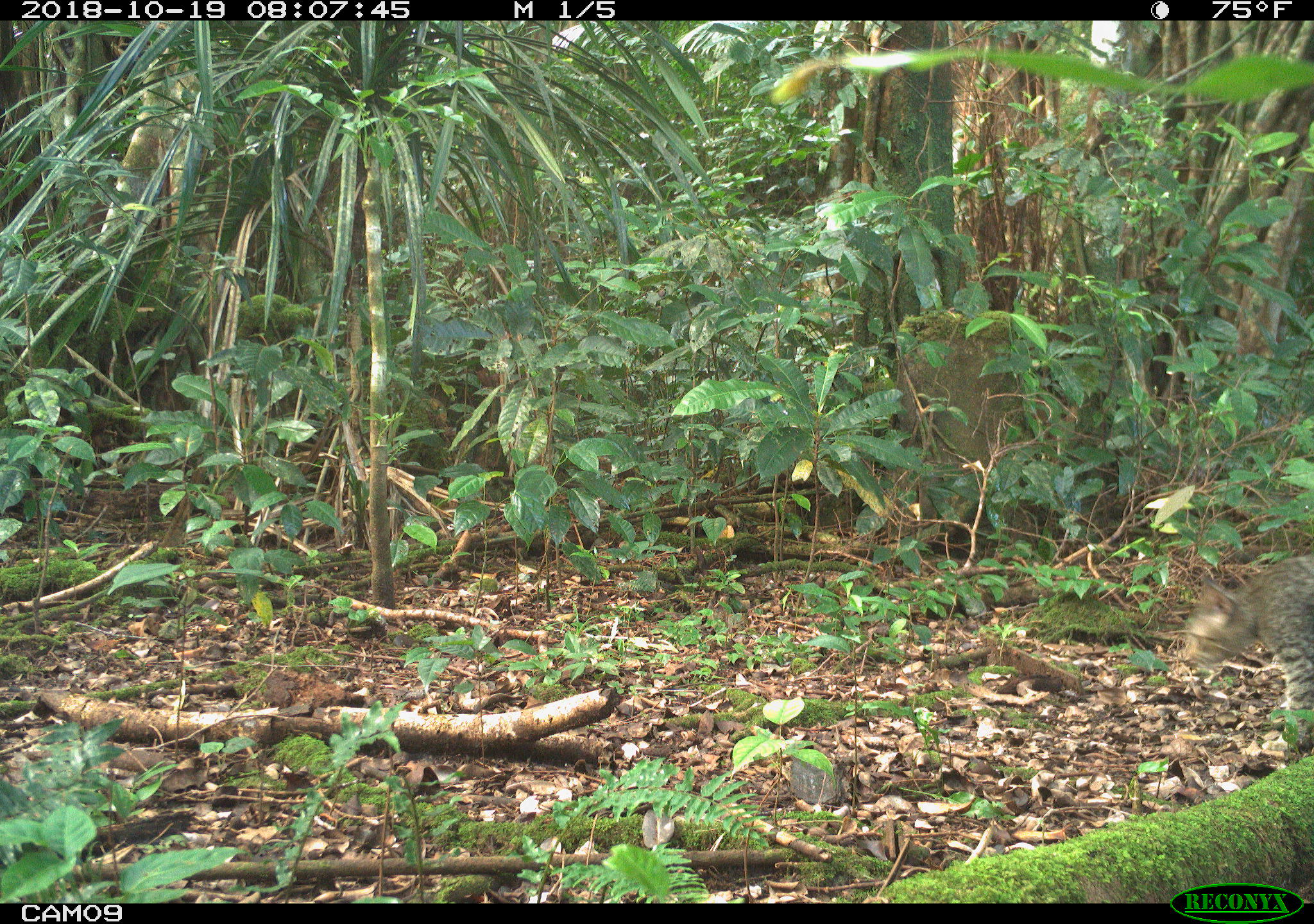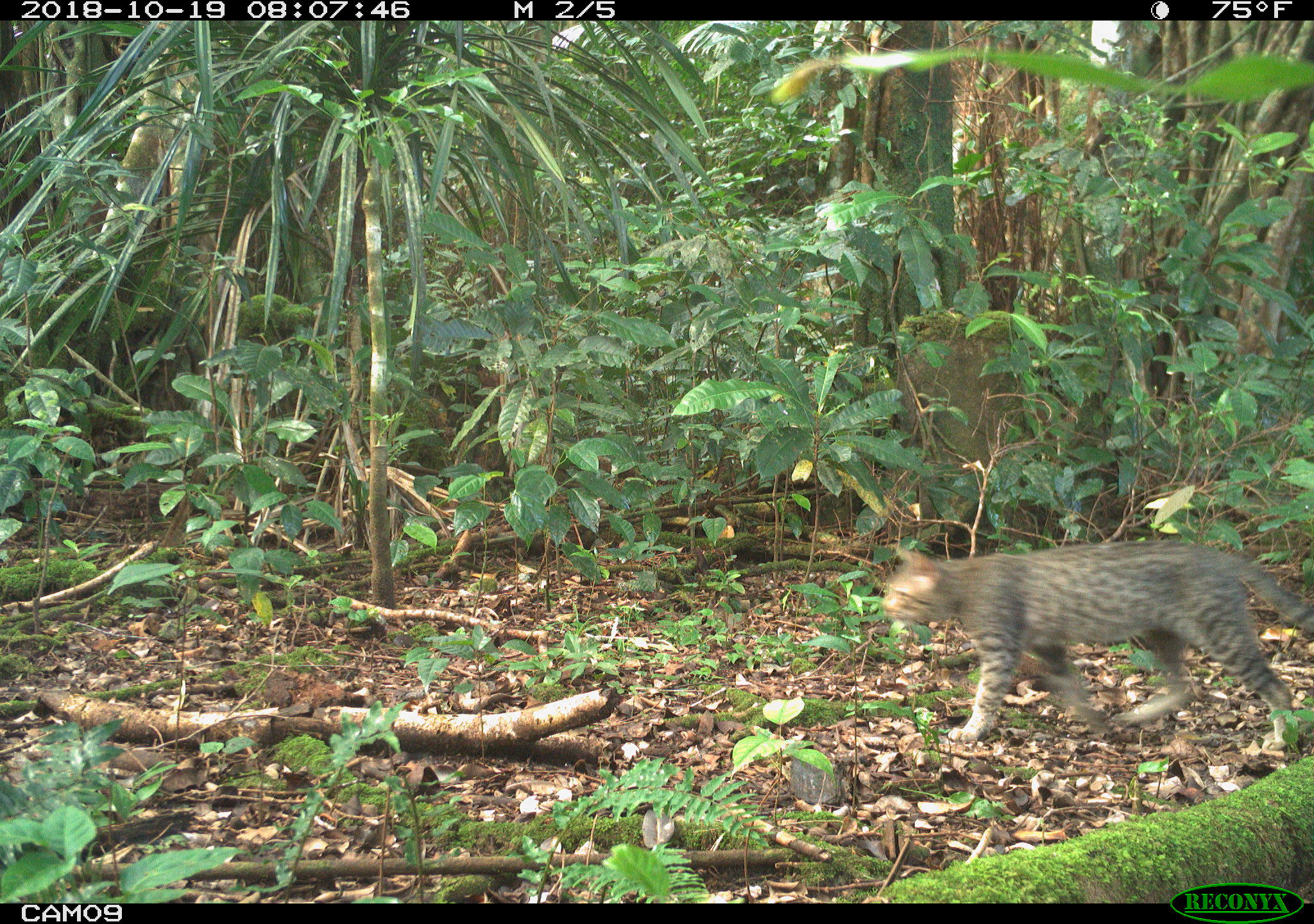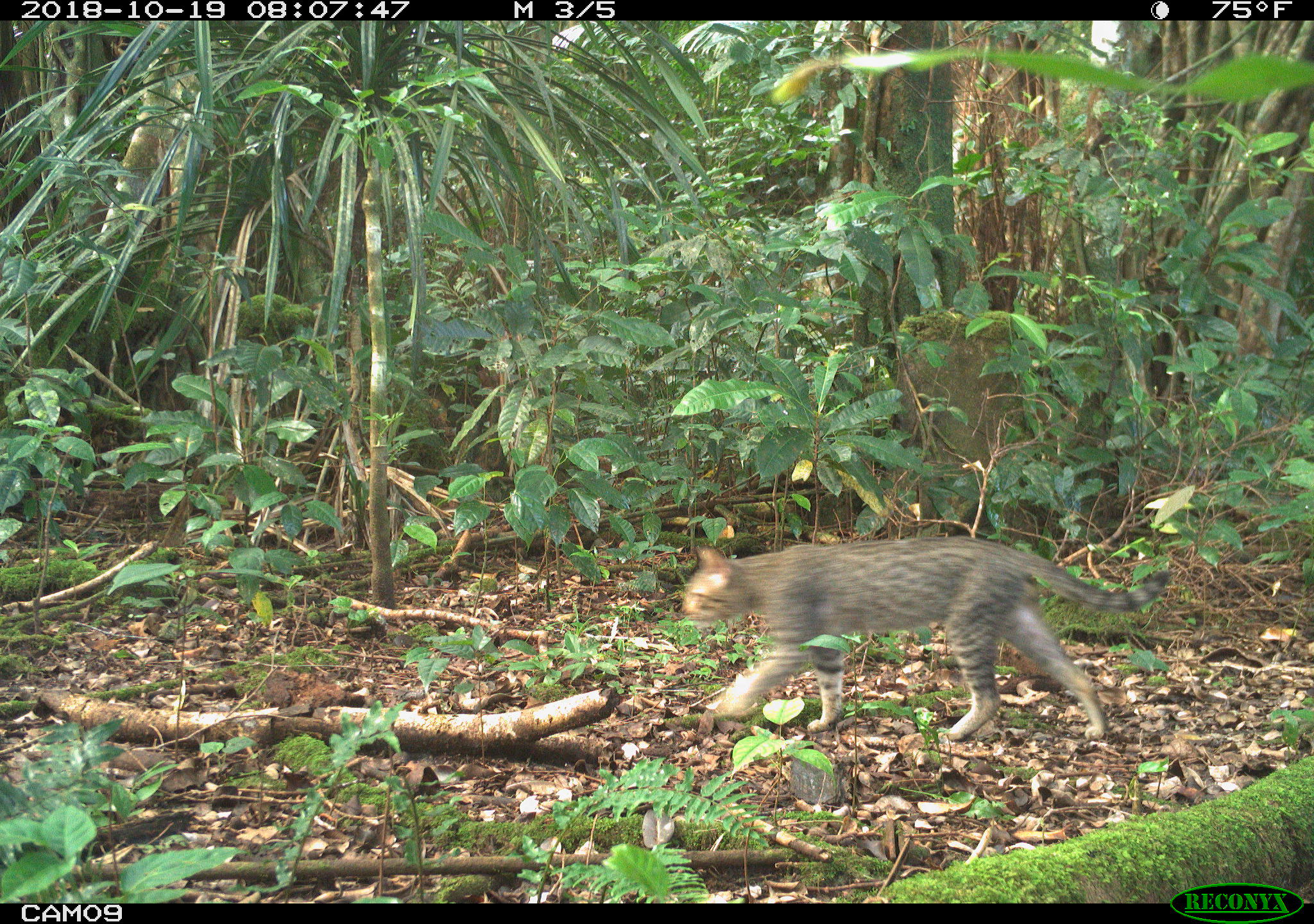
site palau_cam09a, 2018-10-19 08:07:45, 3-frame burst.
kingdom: Animalia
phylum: Chordata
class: Mammalia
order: Carnivora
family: Felidae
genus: Felis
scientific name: Felis catus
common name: cat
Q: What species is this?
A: Cat (Felis catus).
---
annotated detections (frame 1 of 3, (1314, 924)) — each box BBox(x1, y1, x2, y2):
cat: BBox(1168, 545, 1314, 755)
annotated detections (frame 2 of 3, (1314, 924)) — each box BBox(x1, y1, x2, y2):
cat: BBox(879, 540, 1314, 746)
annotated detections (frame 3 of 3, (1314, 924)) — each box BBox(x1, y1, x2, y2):
cat: BBox(676, 534, 1168, 748)